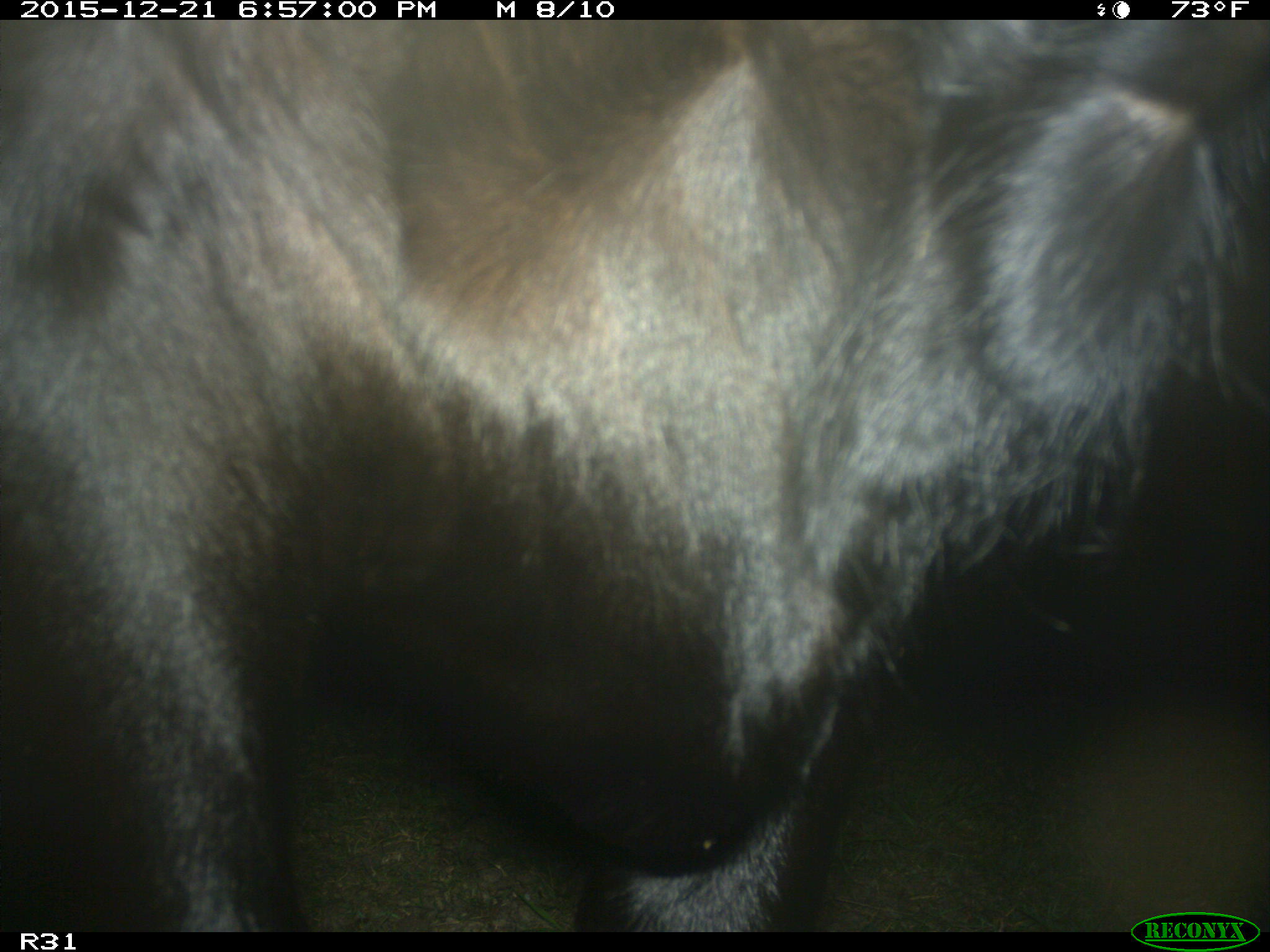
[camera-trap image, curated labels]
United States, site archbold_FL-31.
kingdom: Animalia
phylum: Chordata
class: Mammalia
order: Artiodactyla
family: Bovidae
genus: Bos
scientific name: Bos taurus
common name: domestic cow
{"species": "Bos taurus (domestic cow)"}